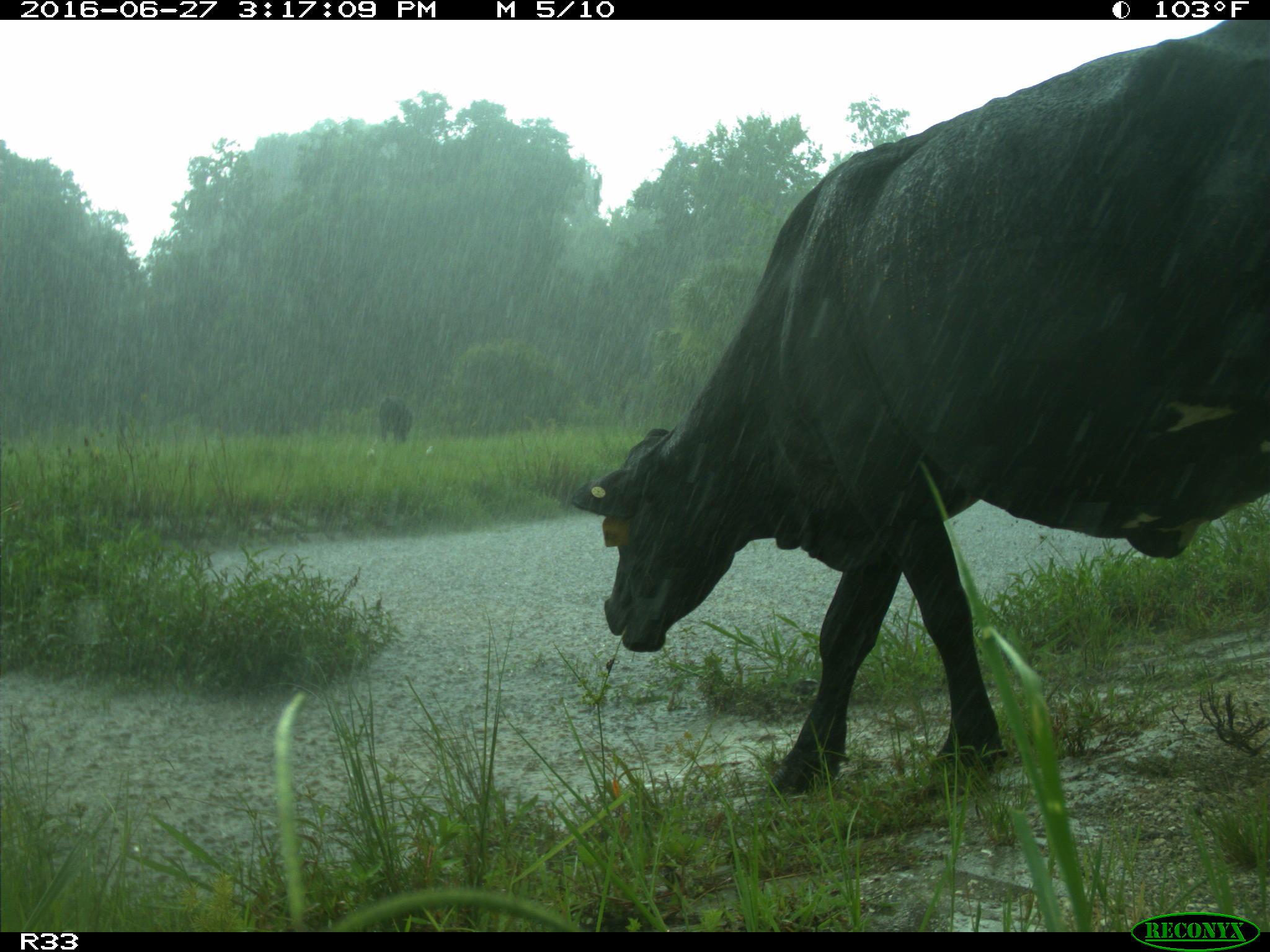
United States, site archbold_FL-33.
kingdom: Animalia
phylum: Chordata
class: Mammalia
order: Artiodactyla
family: Bovidae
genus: Bos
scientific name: Bos taurus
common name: domestic cow